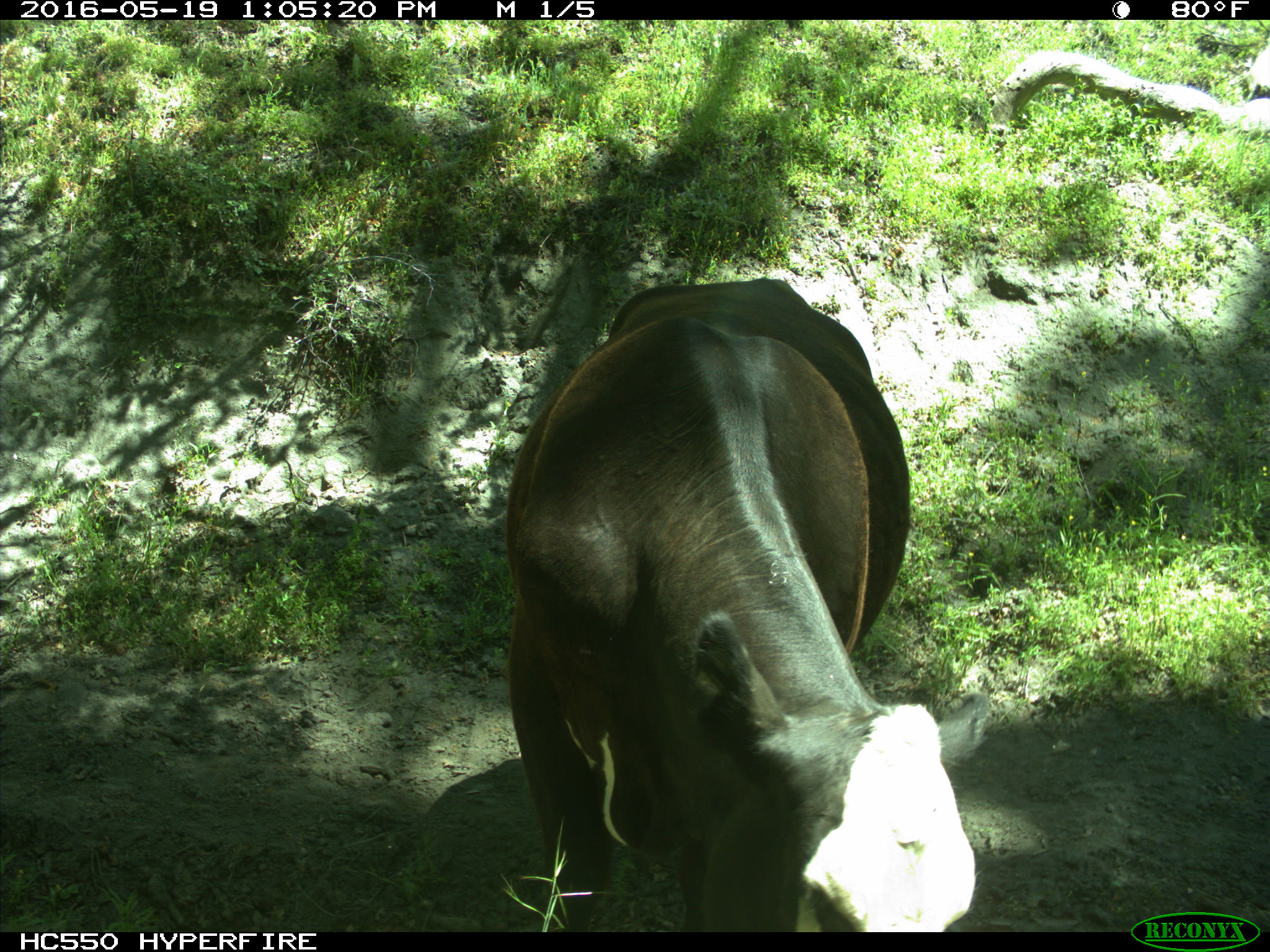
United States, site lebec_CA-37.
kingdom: Animalia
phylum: Chordata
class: Mammalia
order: Artiodactyla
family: Bovidae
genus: Bos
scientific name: Bos taurus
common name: domestic cow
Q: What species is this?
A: Bos taurus (domestic cow).